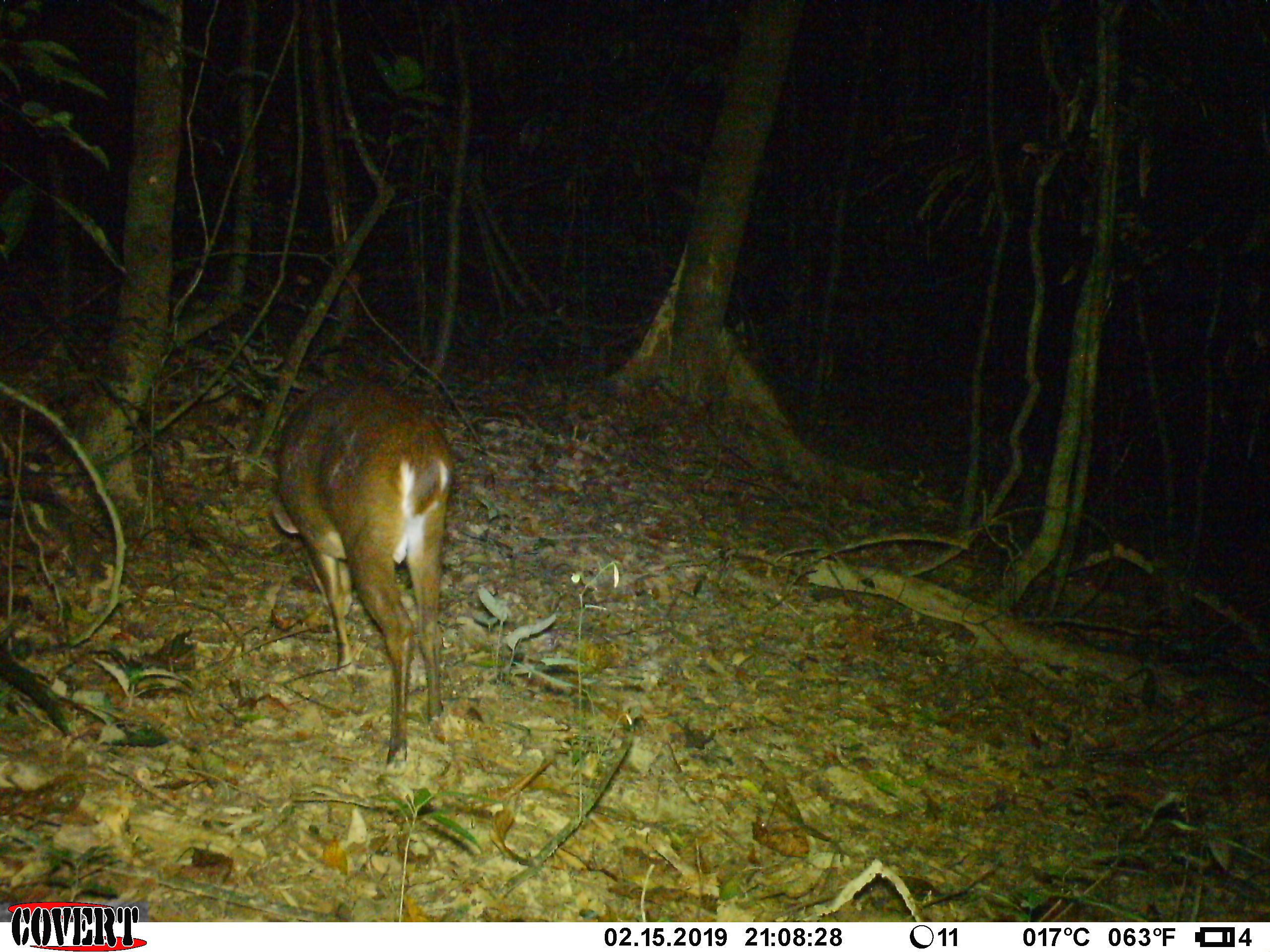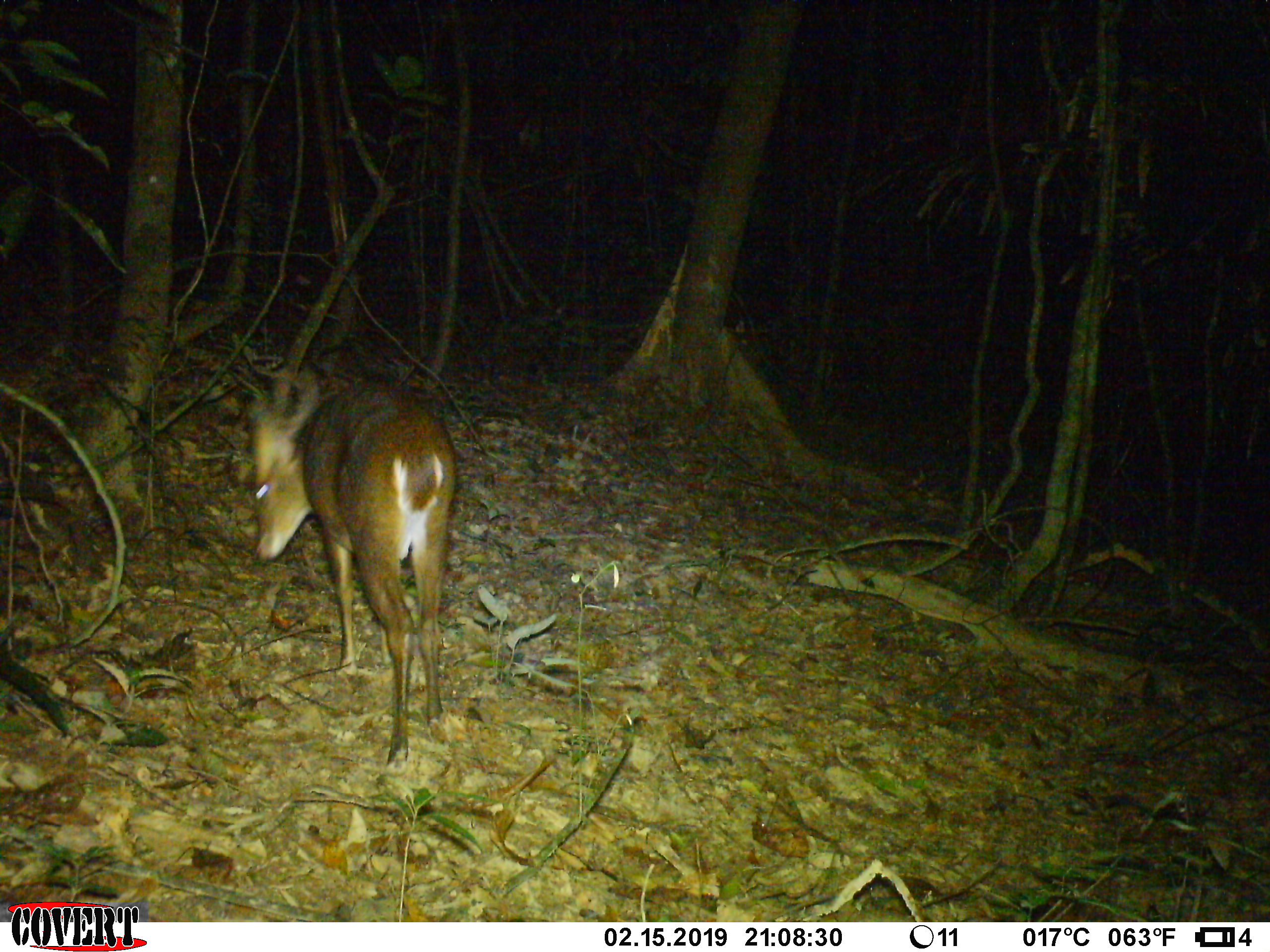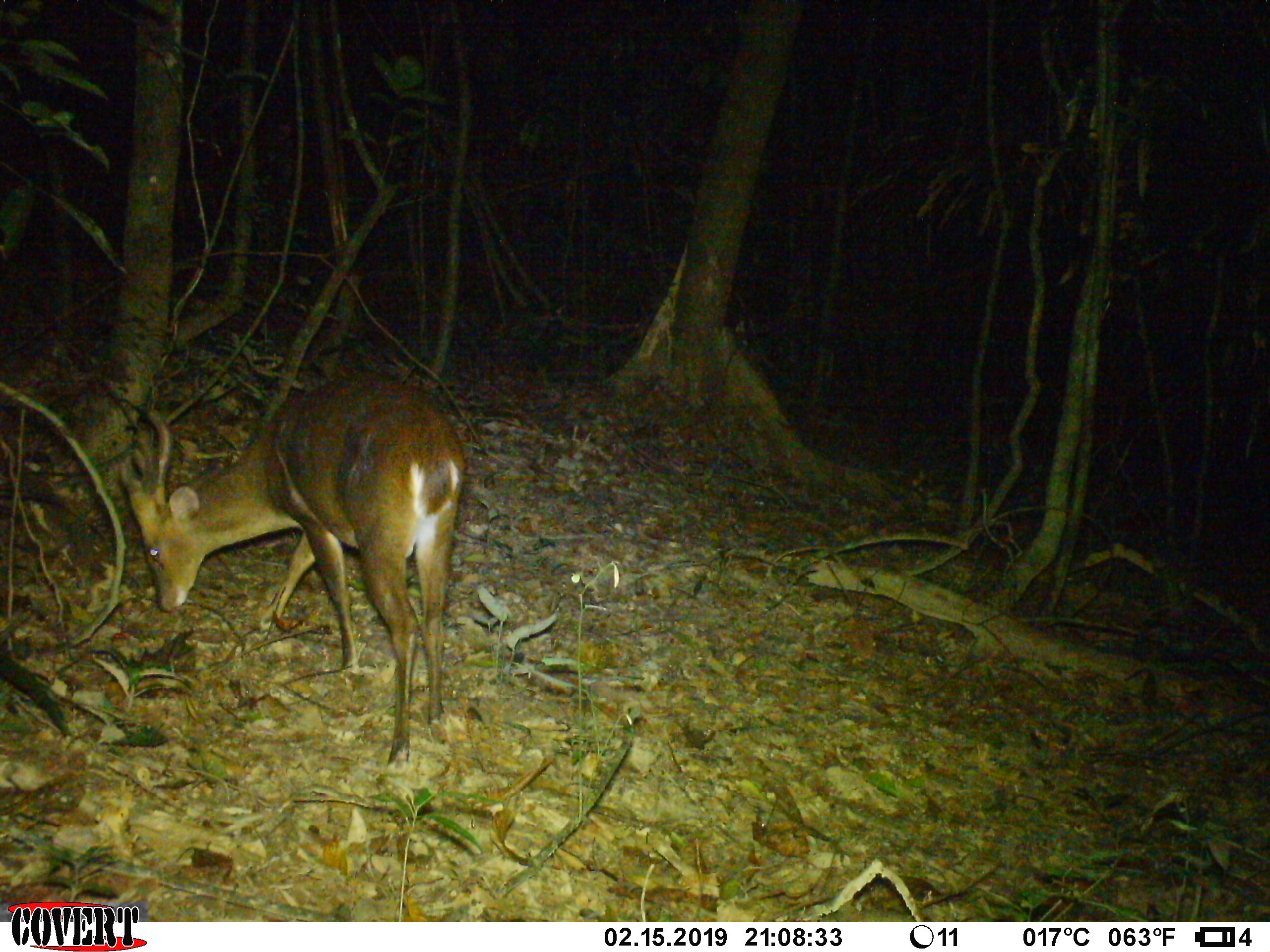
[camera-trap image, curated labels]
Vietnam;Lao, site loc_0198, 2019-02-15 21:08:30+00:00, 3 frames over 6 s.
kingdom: Animalia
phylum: Chordata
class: Mammalia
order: Artiodactyla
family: Cervidae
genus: Muntiacus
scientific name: Muntiacus vuquangensis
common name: large-antlered muntjac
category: large antlered muntjac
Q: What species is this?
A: Large antlered muntjac (large-antlered muntjac) (Muntiacus vuquangensis).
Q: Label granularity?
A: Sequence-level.